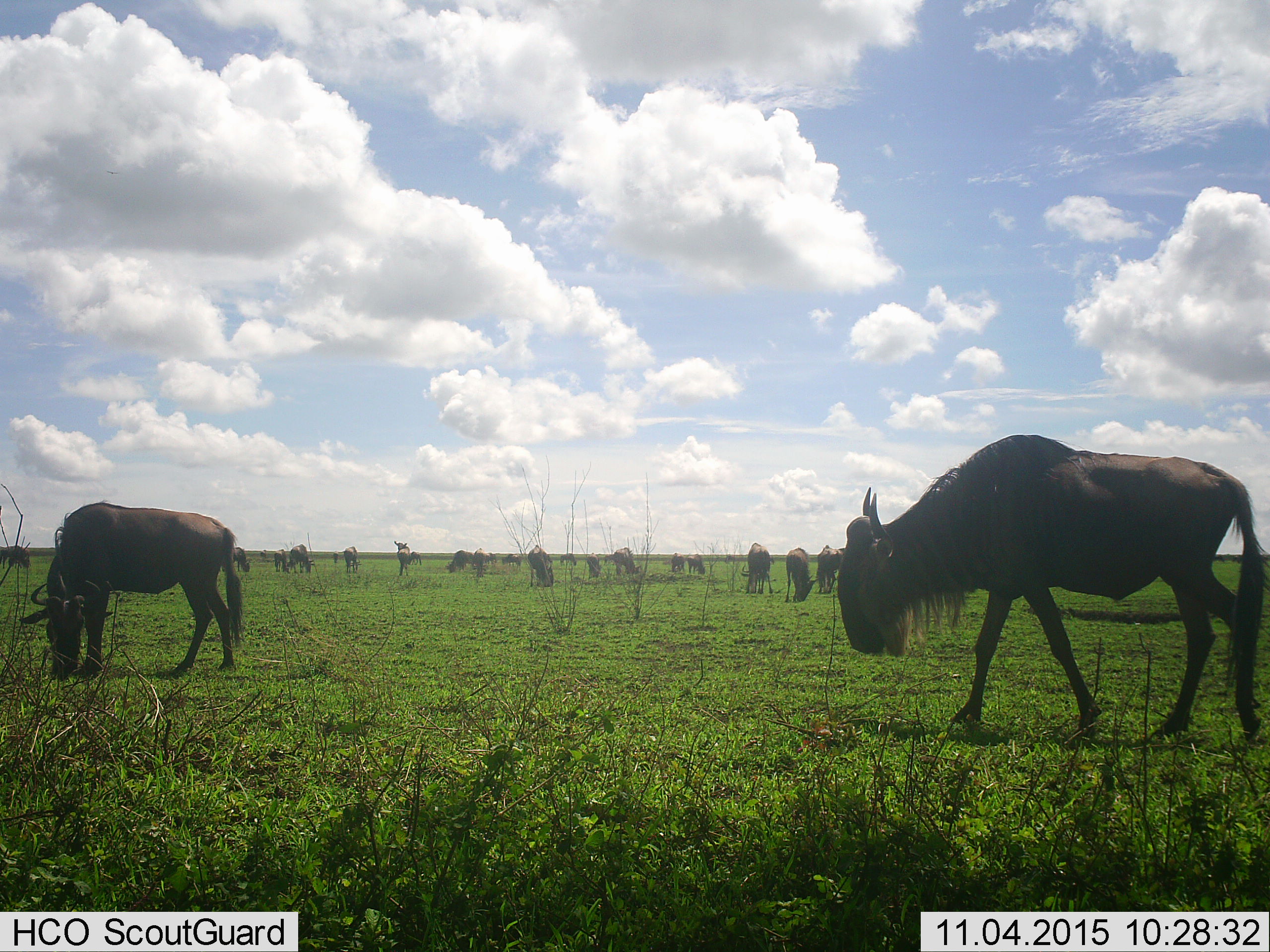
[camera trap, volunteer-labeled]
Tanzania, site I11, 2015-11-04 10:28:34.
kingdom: Animalia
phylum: Chordata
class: Mammalia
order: Artiodactyla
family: Bovidae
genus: Connochaetes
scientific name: Connochaetes taurinus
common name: blue wildebeest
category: wildebeest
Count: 11-50.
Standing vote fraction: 50%.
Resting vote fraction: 20%.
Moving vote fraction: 40%.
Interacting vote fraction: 10%.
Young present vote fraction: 20%.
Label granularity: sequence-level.